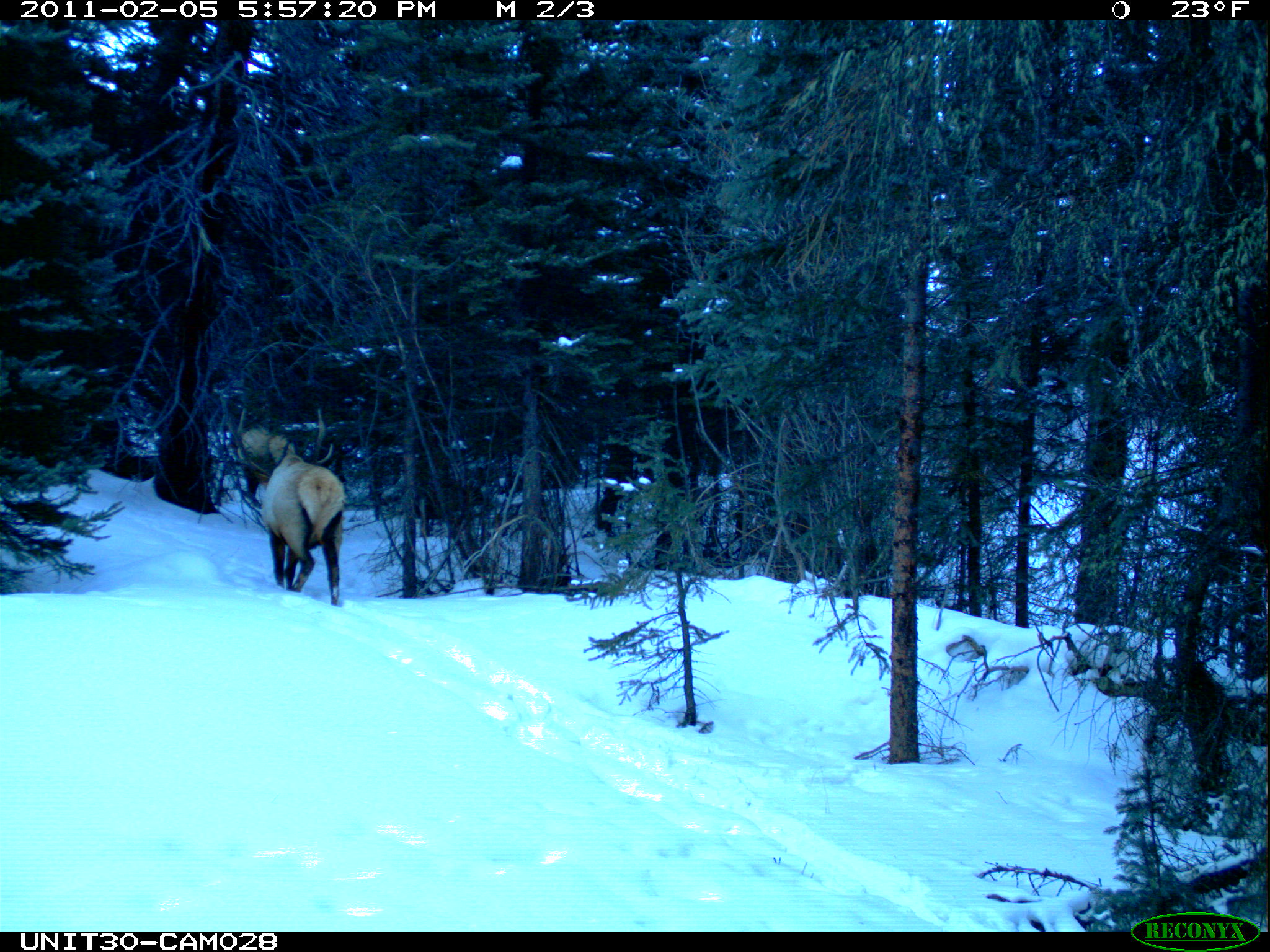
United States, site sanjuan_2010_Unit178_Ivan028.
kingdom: Animalia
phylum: Chordata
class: Mammalia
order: Artiodactyla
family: Cervidae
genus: Cervus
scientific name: Cervus elaphus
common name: red deer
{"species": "Cervus elaphus (red deer)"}